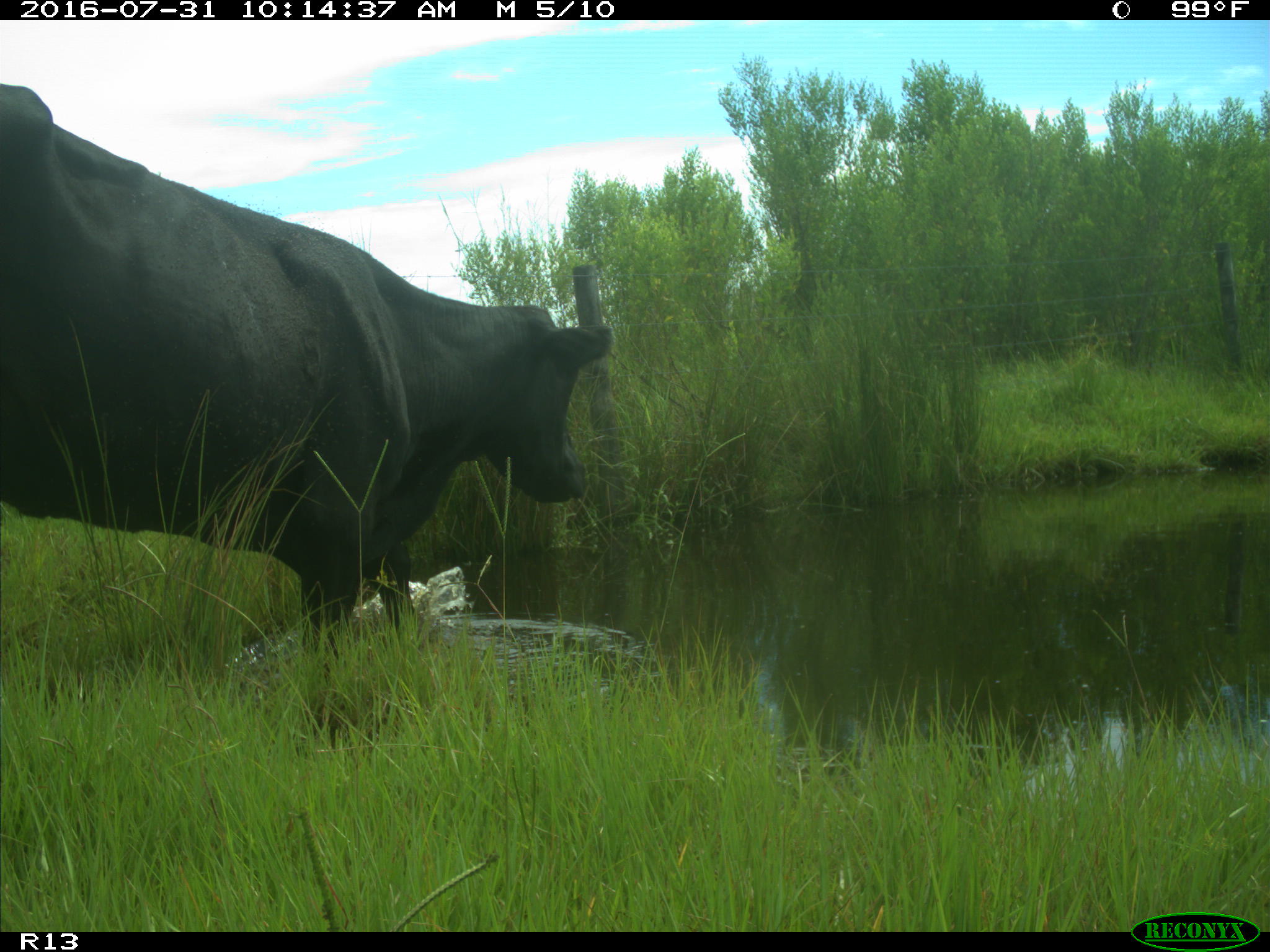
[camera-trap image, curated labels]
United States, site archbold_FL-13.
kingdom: Animalia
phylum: Chordata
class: Mammalia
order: Artiodactyla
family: Bovidae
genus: Bos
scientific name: Bos taurus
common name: domestic cow